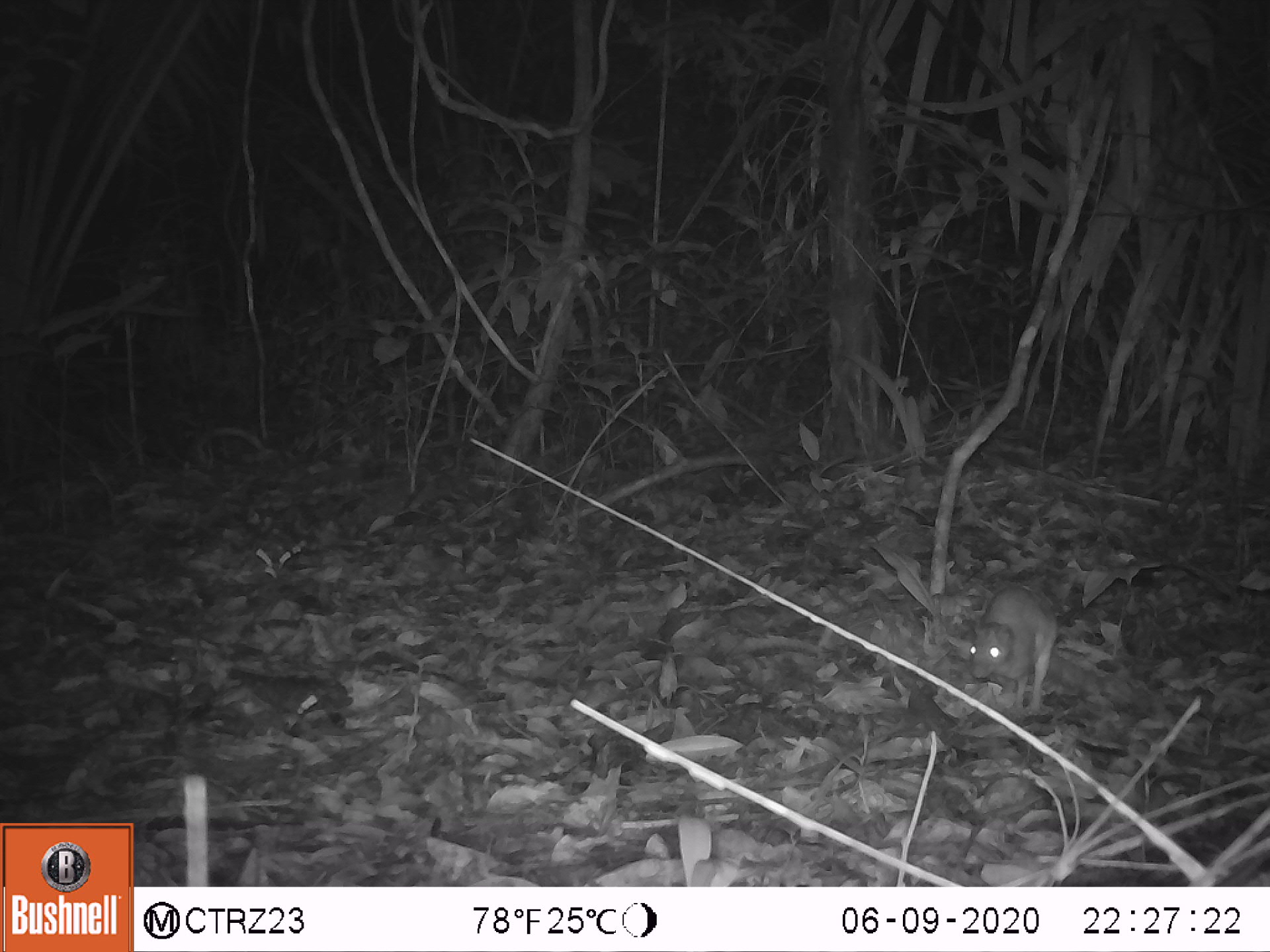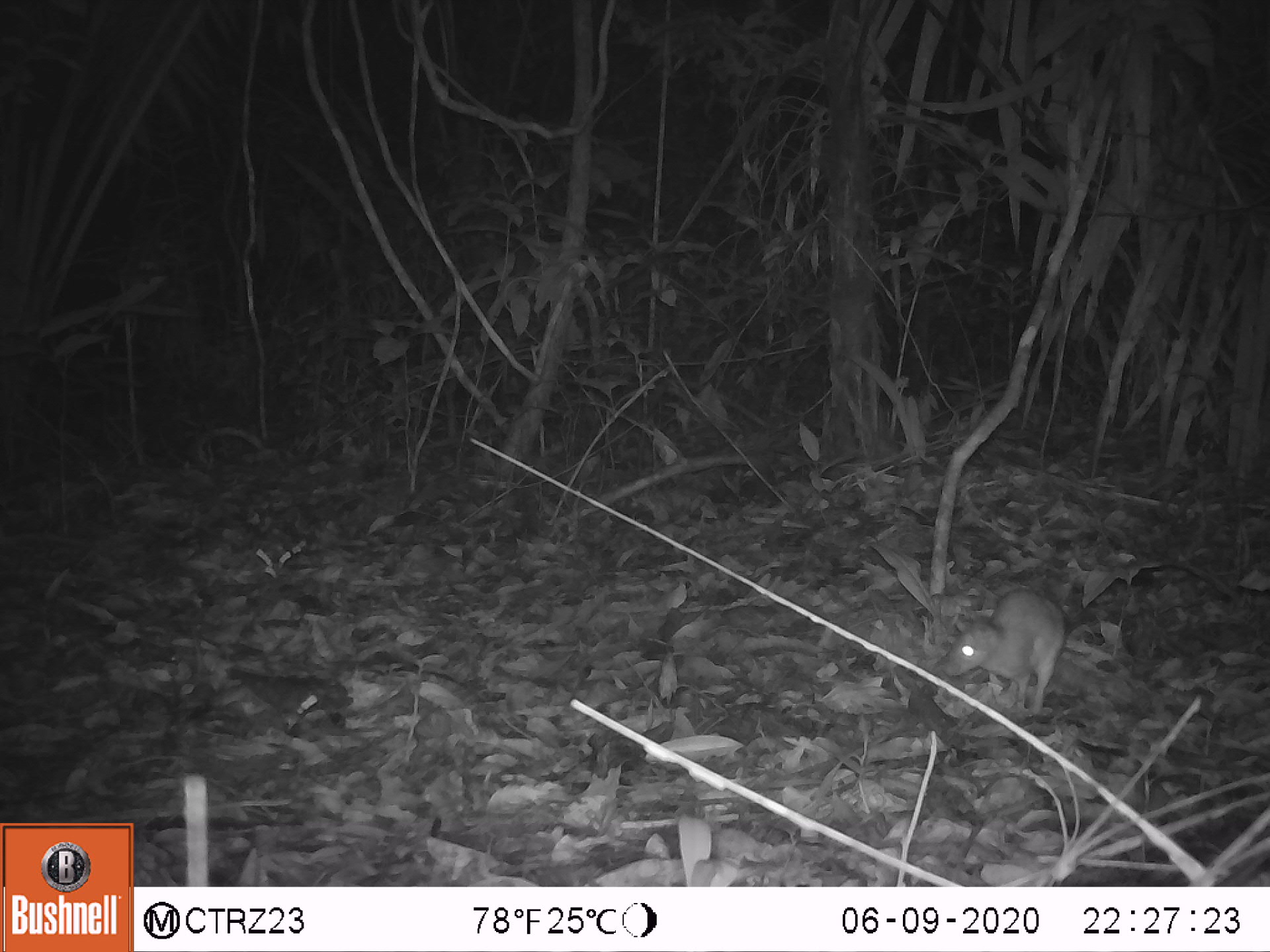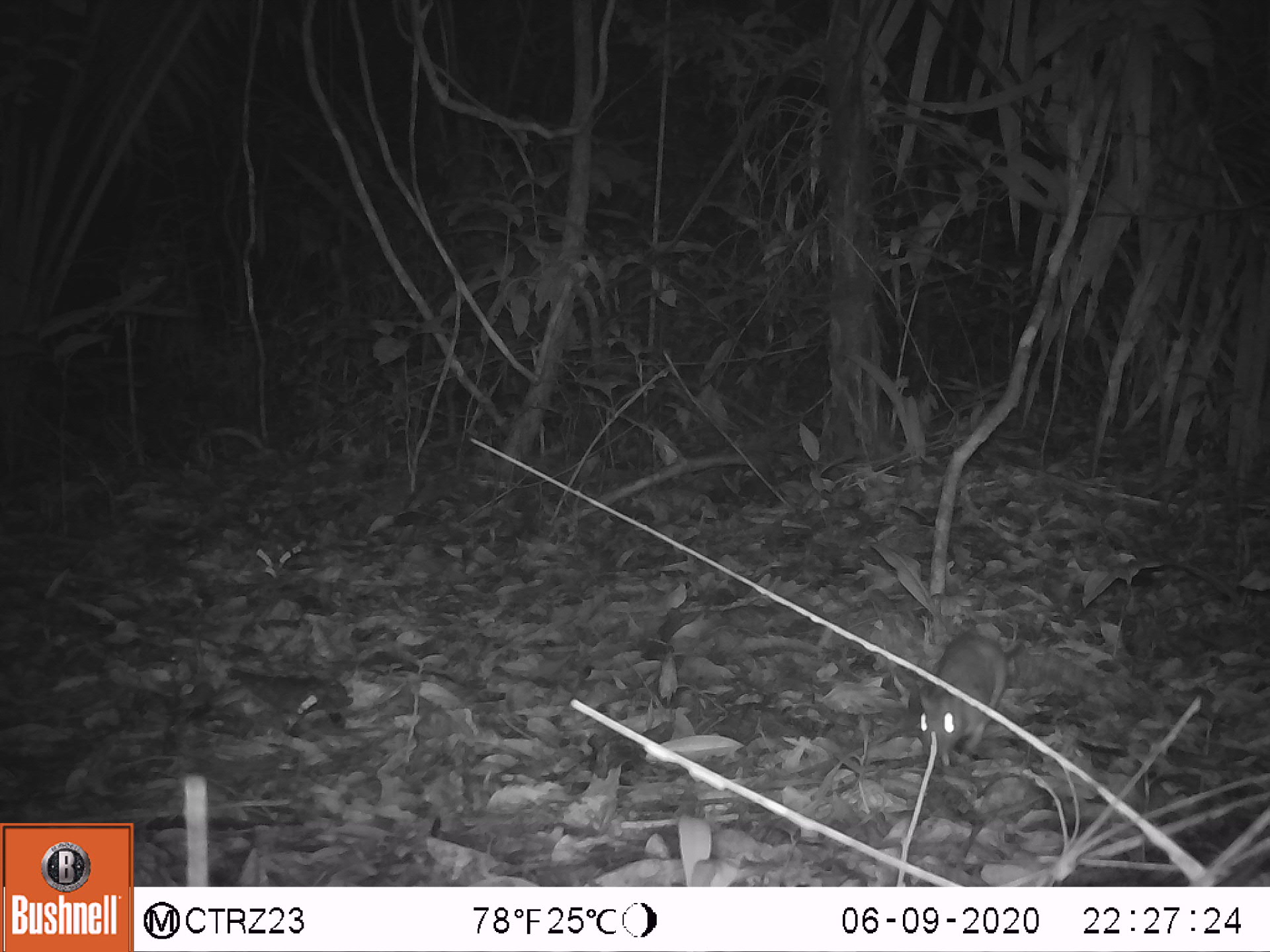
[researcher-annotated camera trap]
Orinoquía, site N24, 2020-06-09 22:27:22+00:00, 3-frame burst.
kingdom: Animalia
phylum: Chordata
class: Mammalia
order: Rodentia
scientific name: Rodentia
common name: rodent